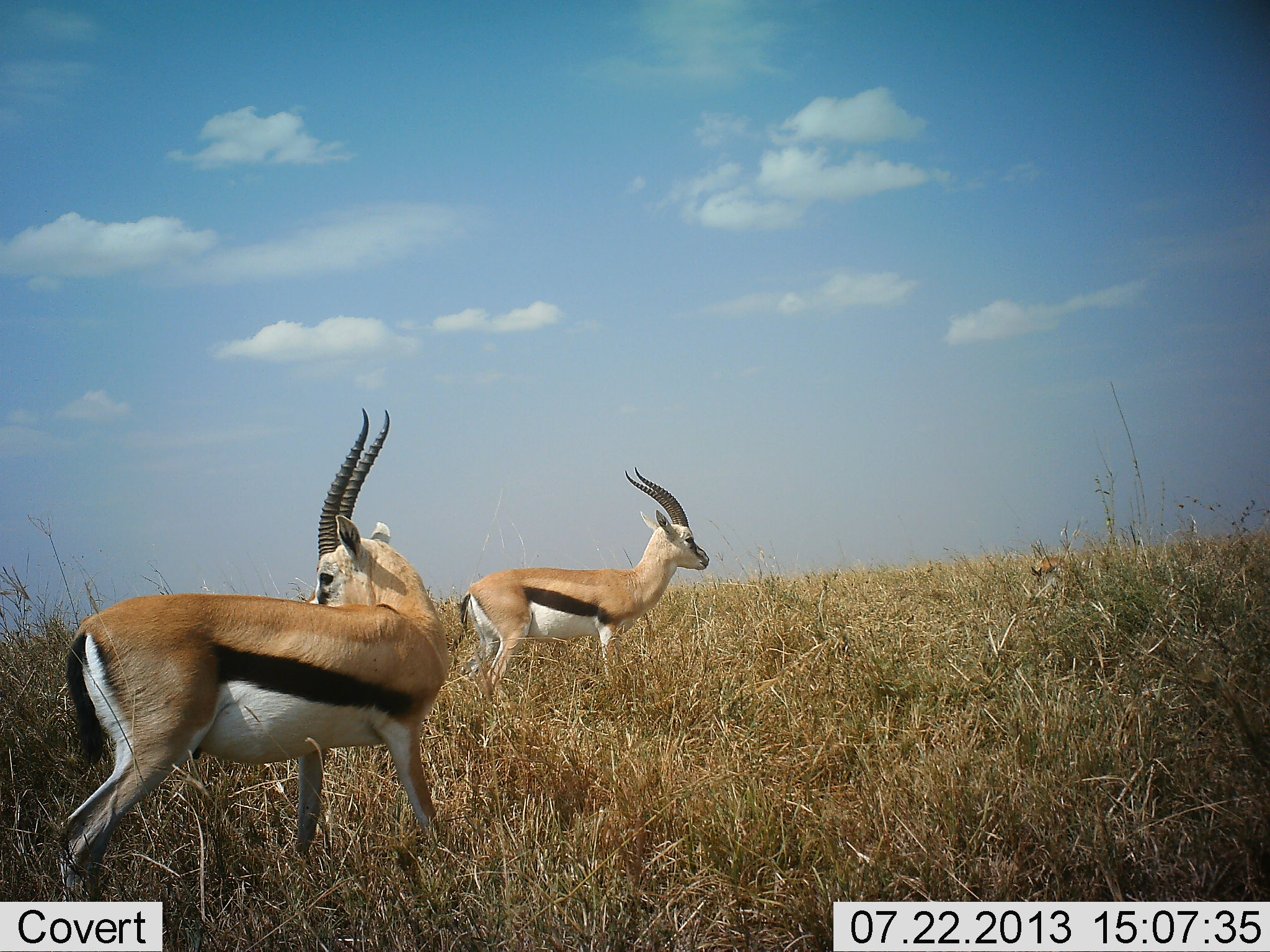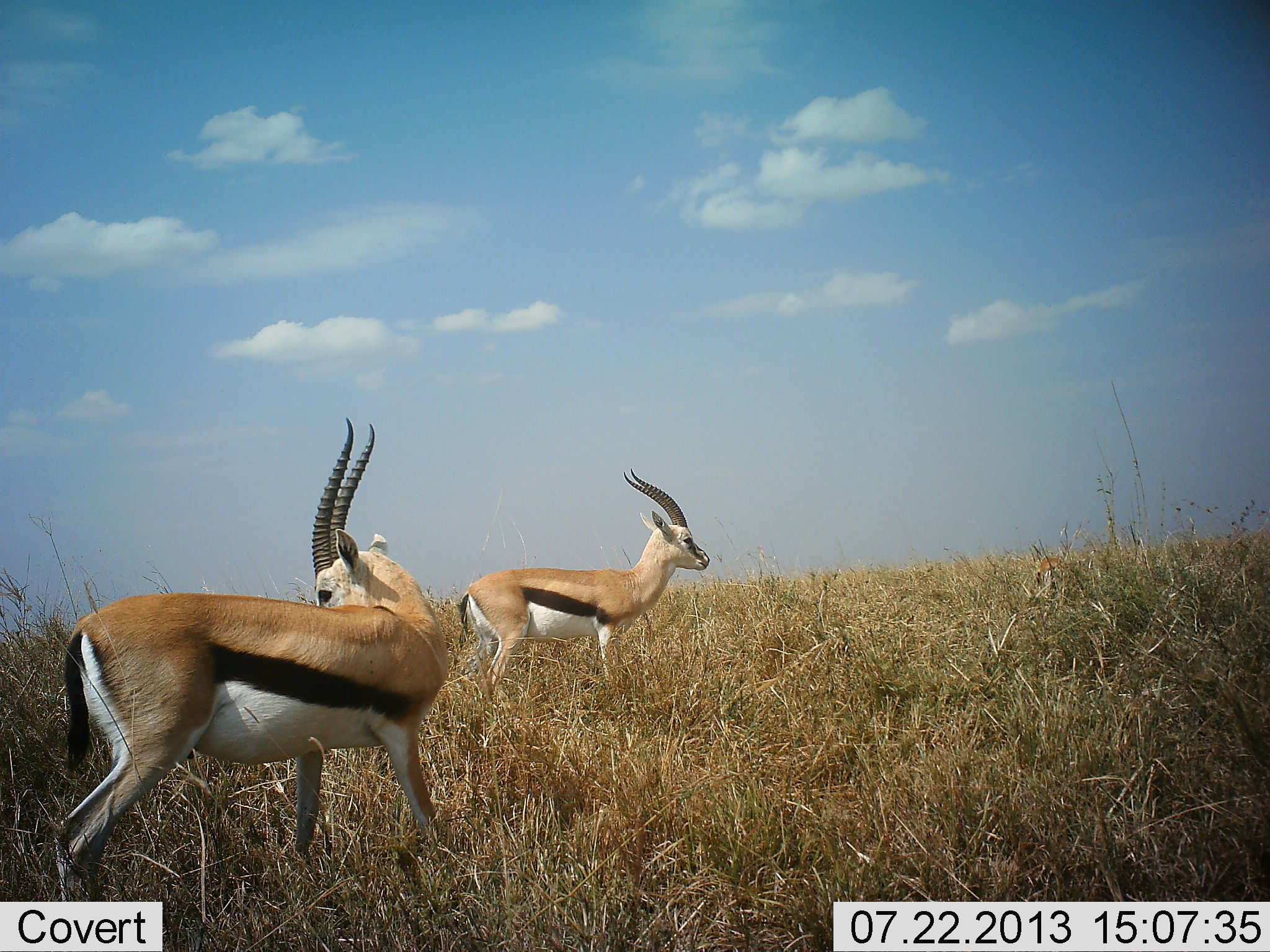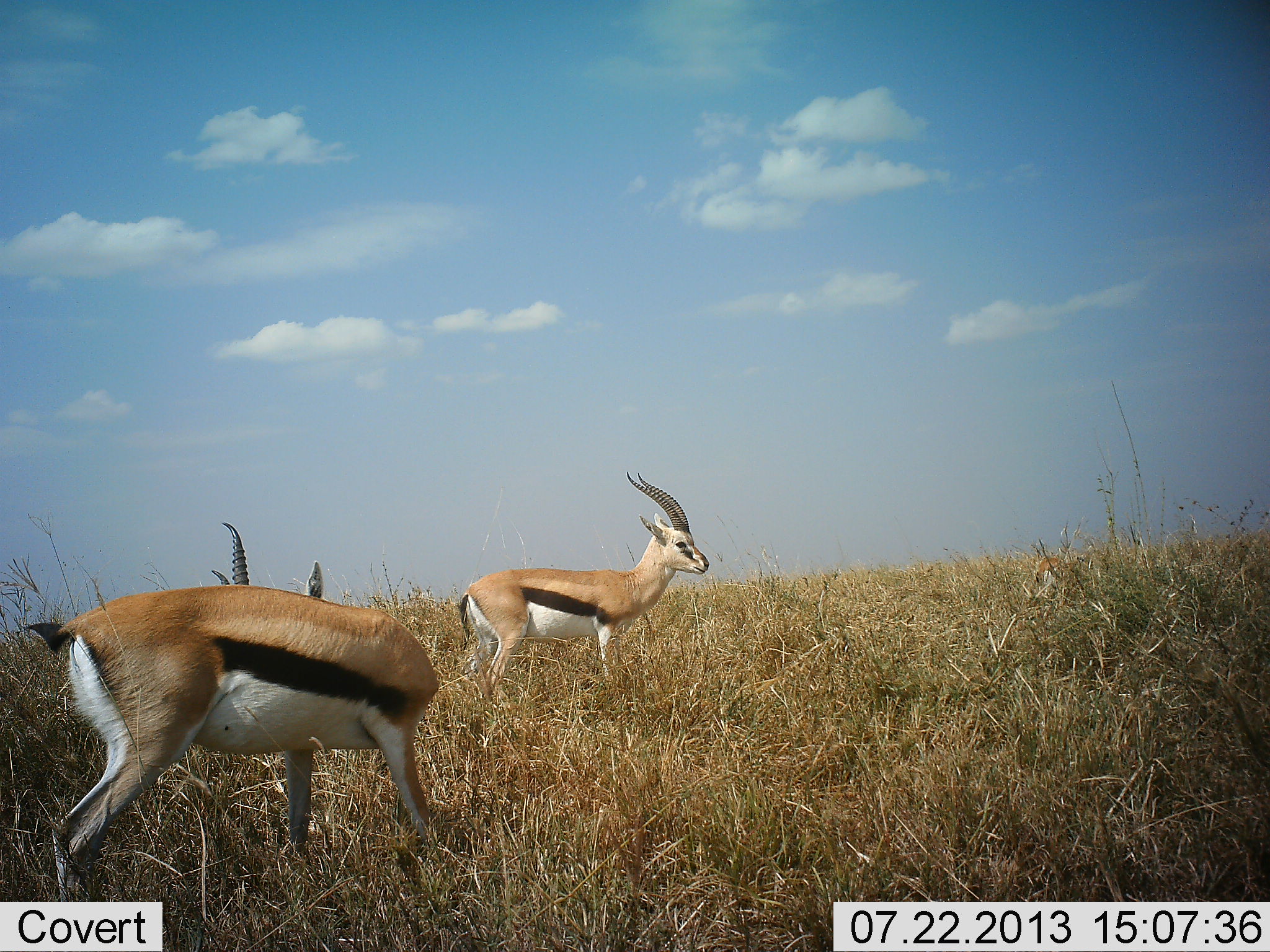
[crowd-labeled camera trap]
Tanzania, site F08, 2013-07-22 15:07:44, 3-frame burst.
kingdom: Animalia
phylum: Chordata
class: Mammalia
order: Artiodactyla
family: Bovidae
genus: Eudorcas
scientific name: Eudorcas thomsonii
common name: thomson's gazelle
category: gazellethomsons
Gazellethomsons (thomson's gazelle) (Eudorcas thomsonii), count 3. Behavior (volunteer vote fractions): standing 88%, resting 6%, moving 6%, interacting 6%. Young present (vote fraction): 0%. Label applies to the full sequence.